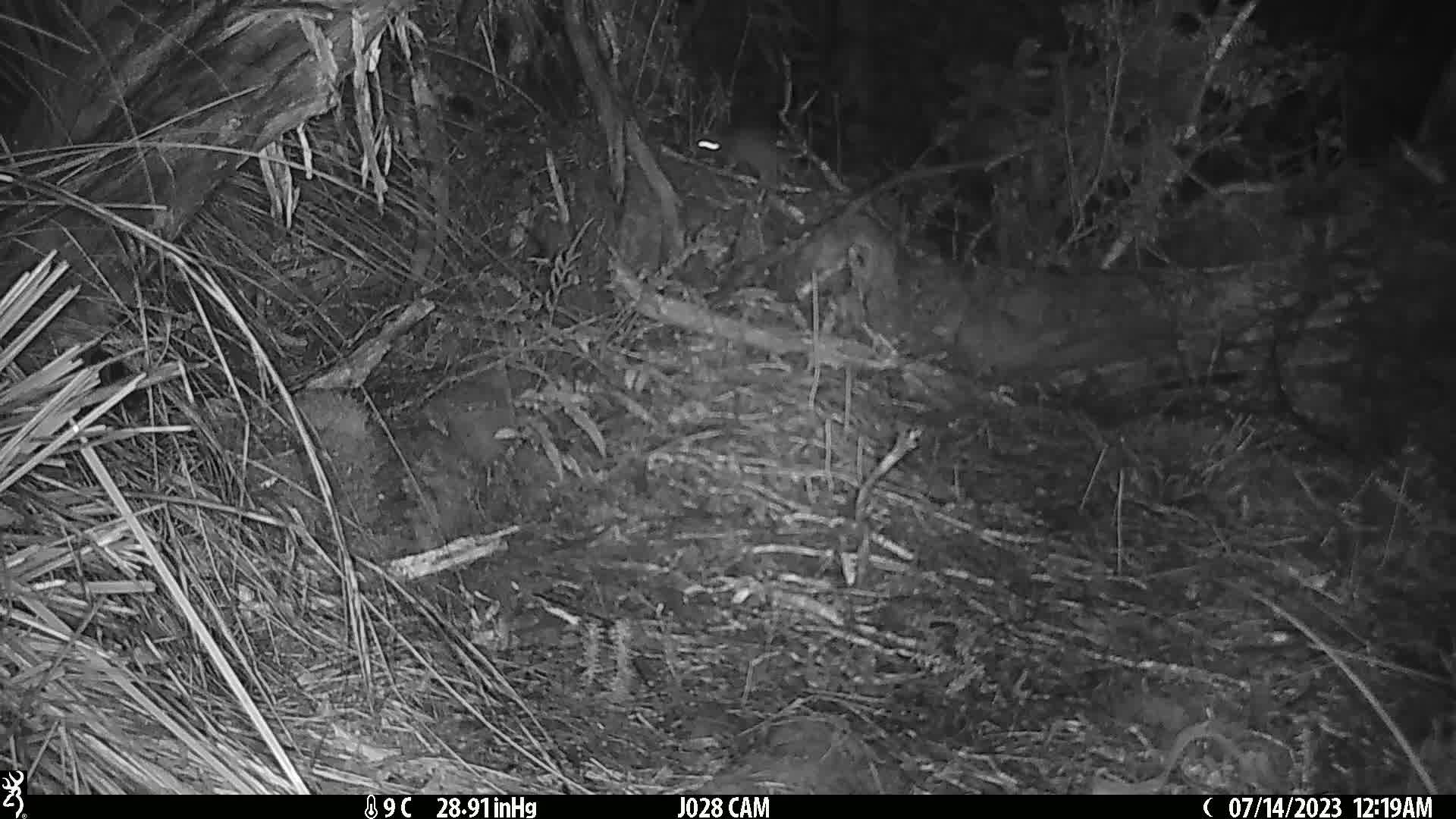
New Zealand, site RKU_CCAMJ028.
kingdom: Animalia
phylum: Chordata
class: Mammalia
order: Rodentia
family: Muridae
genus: Rattus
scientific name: Rattus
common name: rat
Rat (Rattus).